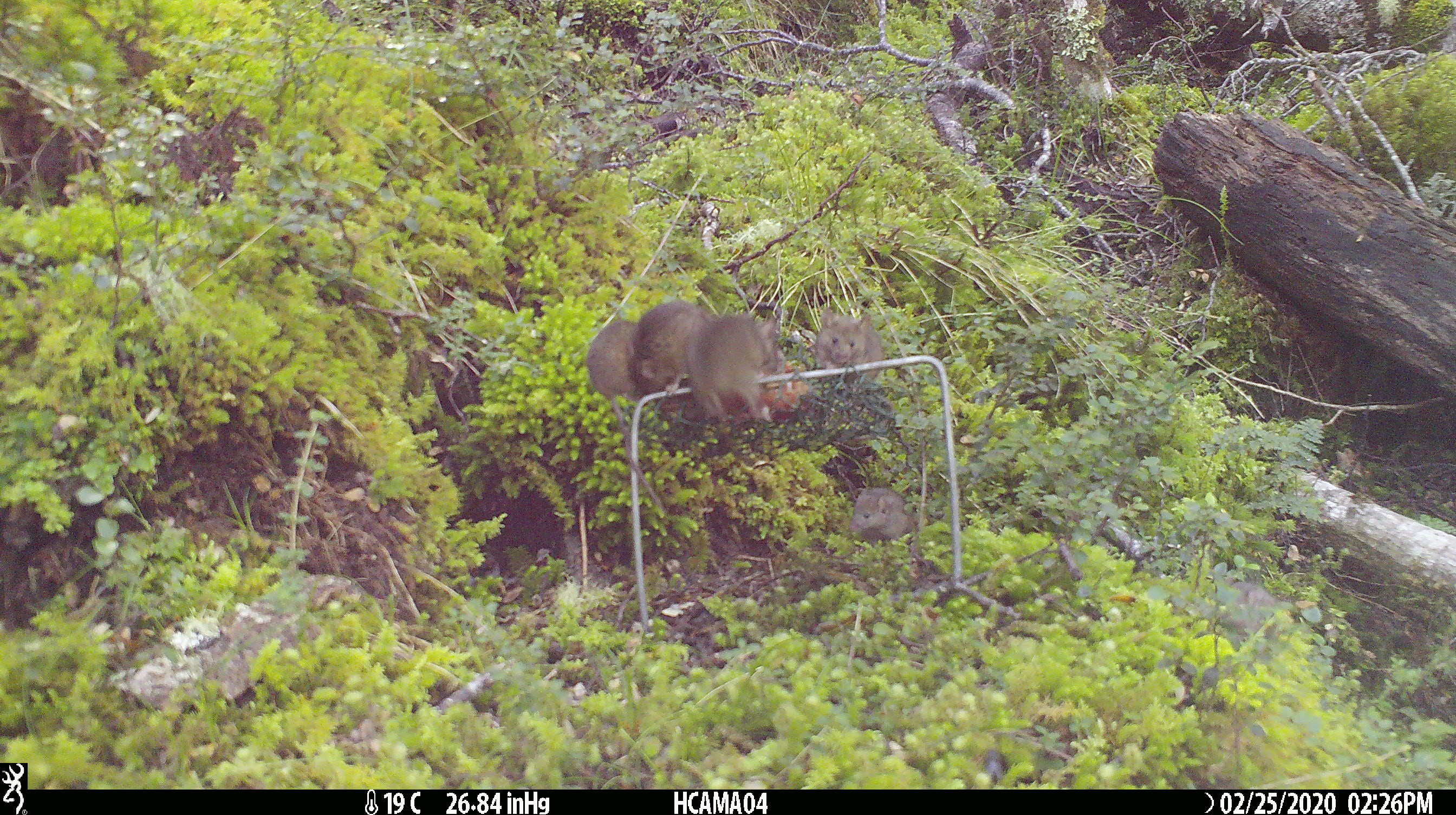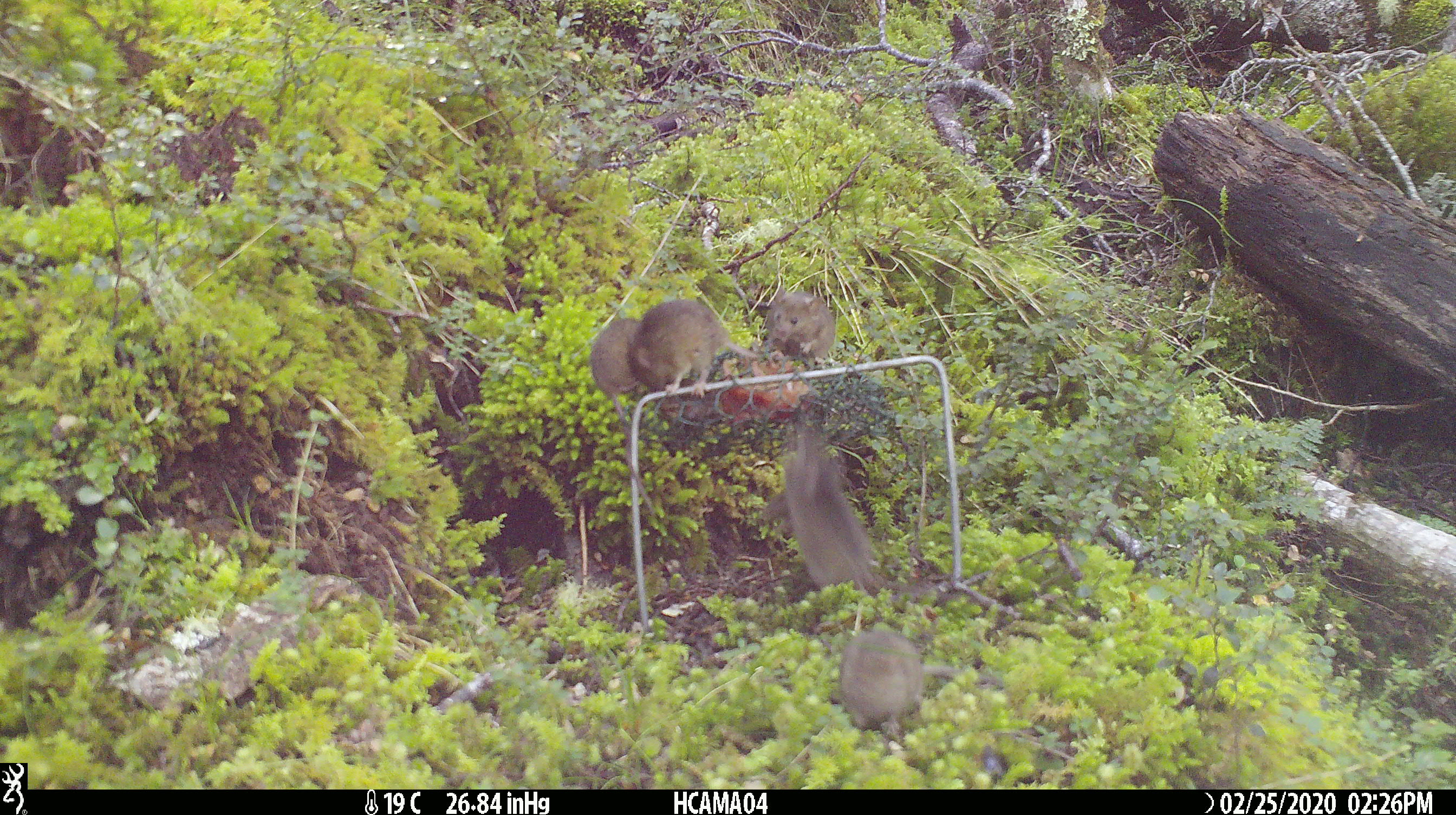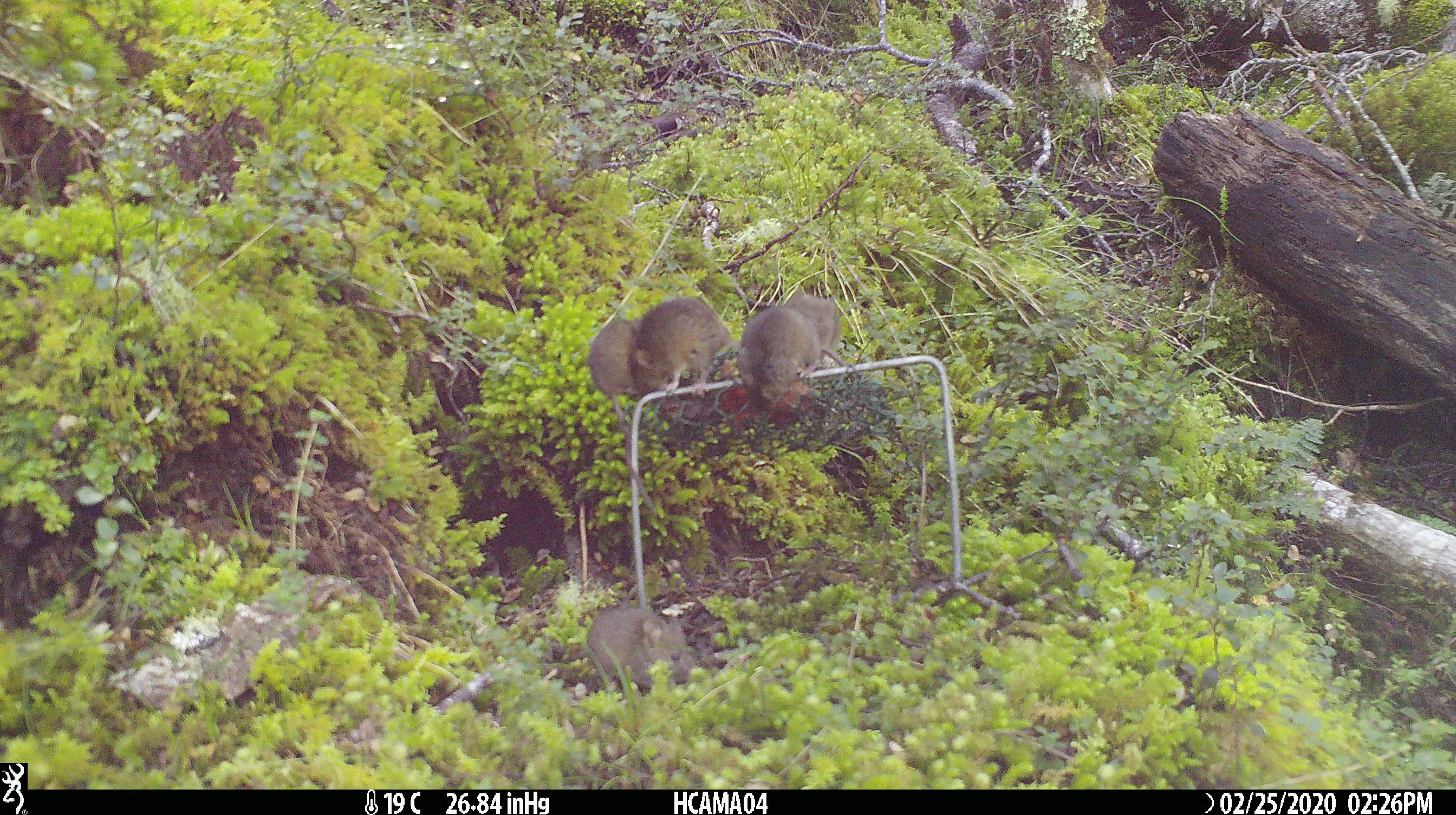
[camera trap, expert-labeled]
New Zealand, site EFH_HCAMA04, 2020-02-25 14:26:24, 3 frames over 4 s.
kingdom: Animalia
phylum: Chordata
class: Mammalia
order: Rodentia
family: Muridae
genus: Mus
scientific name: Mus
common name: mouse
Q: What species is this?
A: Mouse (Mus).